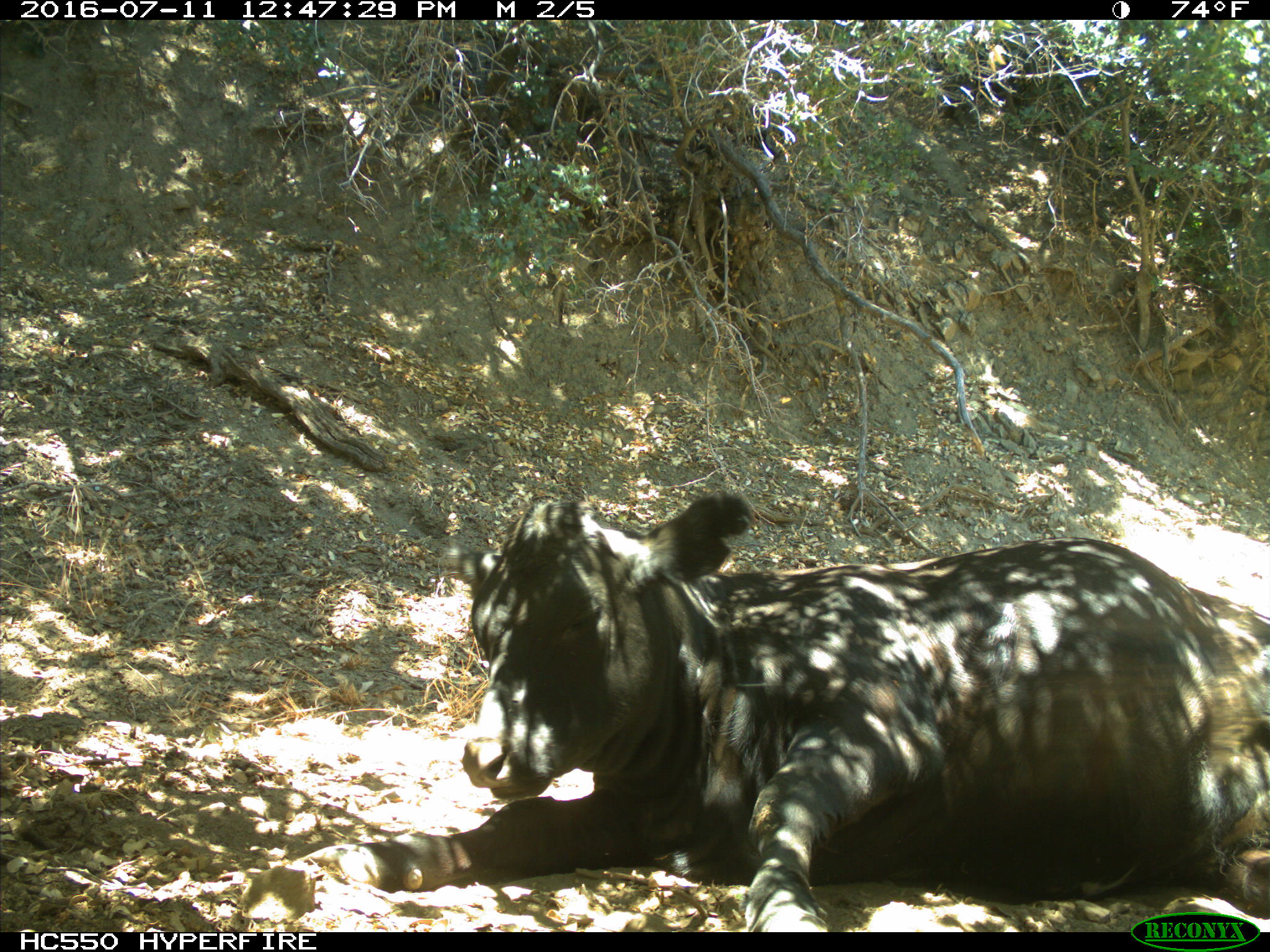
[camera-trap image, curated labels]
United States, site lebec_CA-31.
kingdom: Animalia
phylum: Chordata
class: Mammalia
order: Artiodactyla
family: Bovidae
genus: Bos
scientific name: Bos taurus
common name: domestic cow